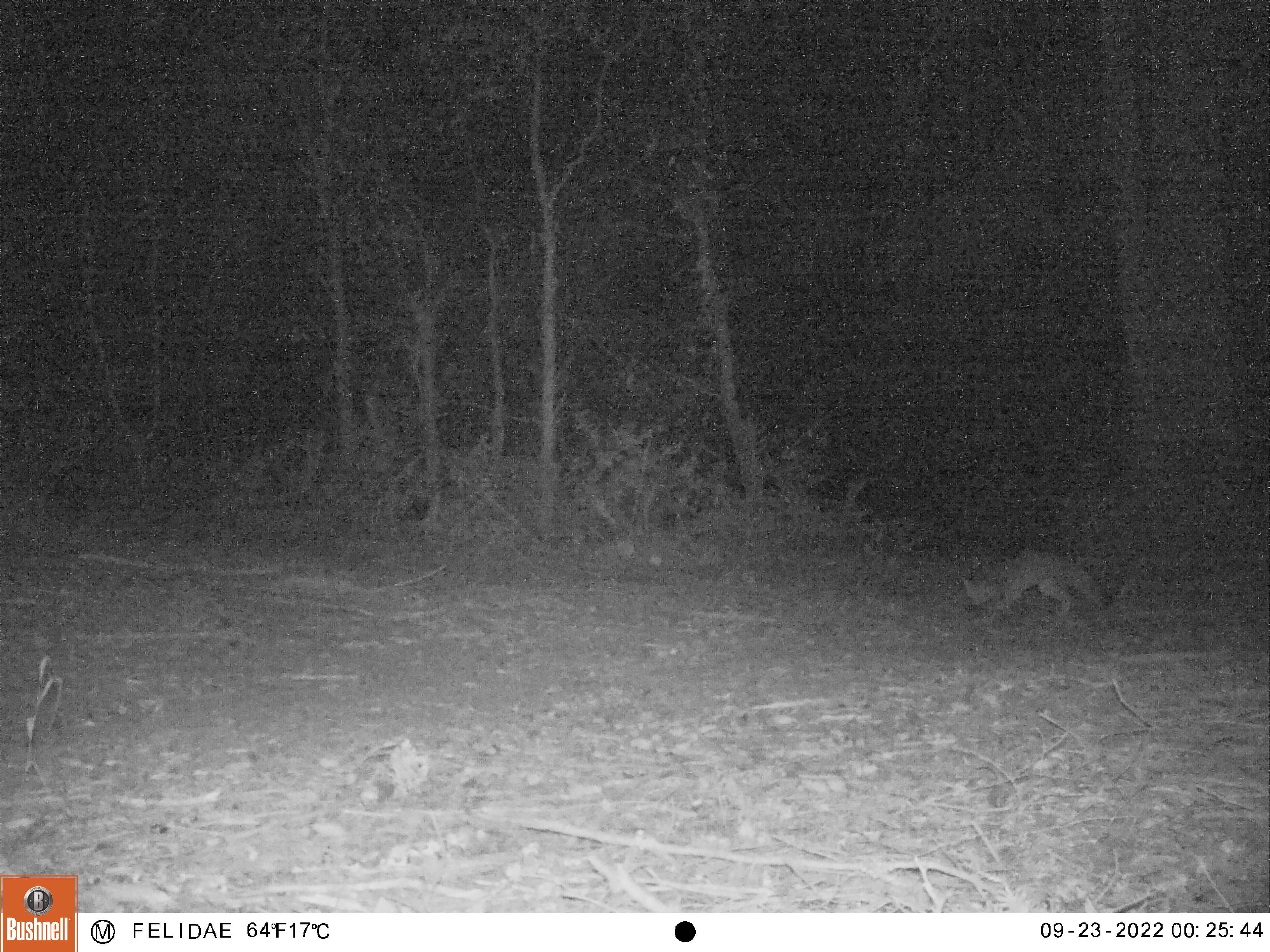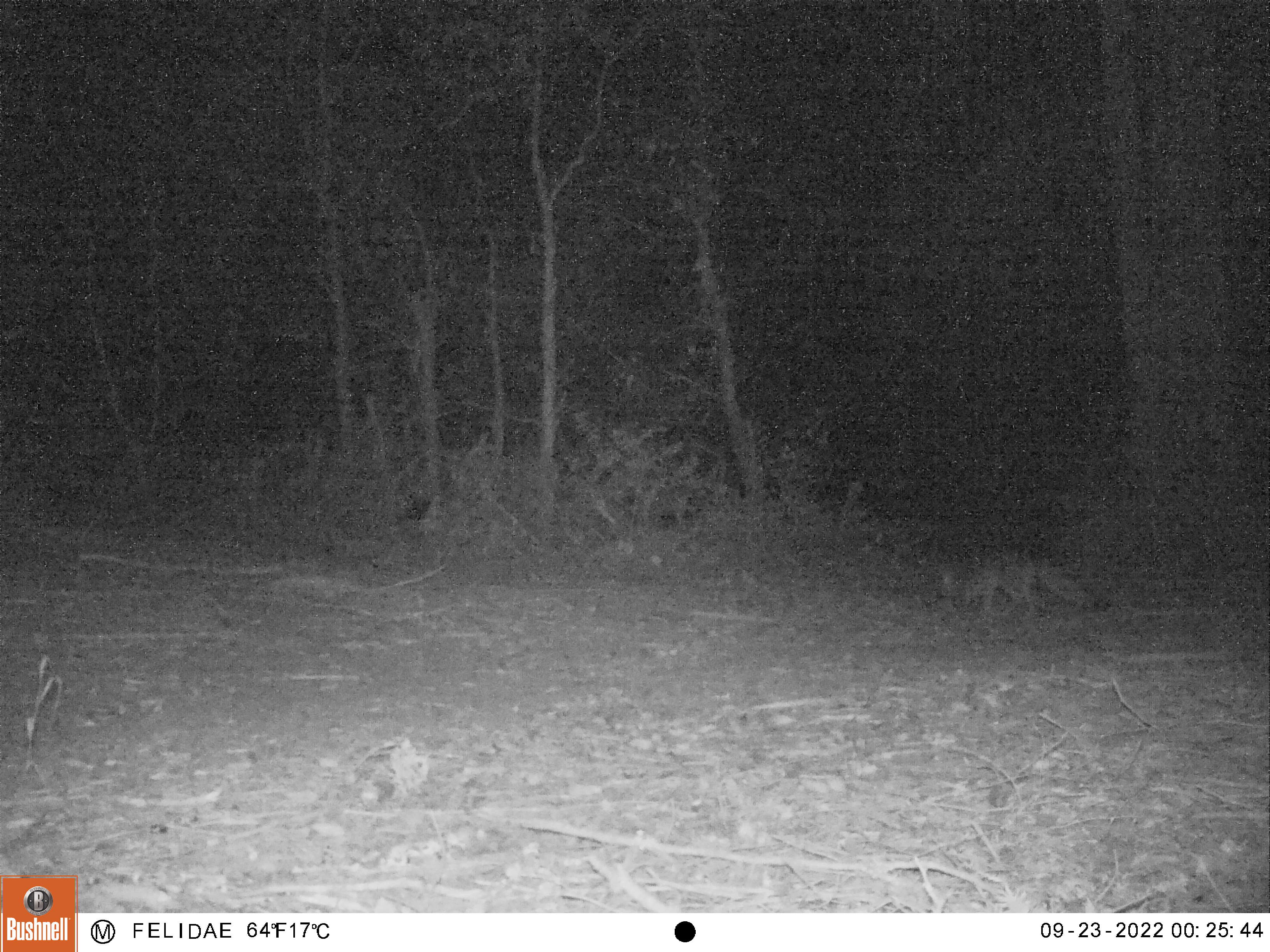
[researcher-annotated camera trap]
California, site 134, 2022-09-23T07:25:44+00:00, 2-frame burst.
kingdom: Animalia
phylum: Chordata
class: Mammalia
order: Carnivora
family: Canidae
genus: Urocyon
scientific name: Urocyon cinereoargenteus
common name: gray fox